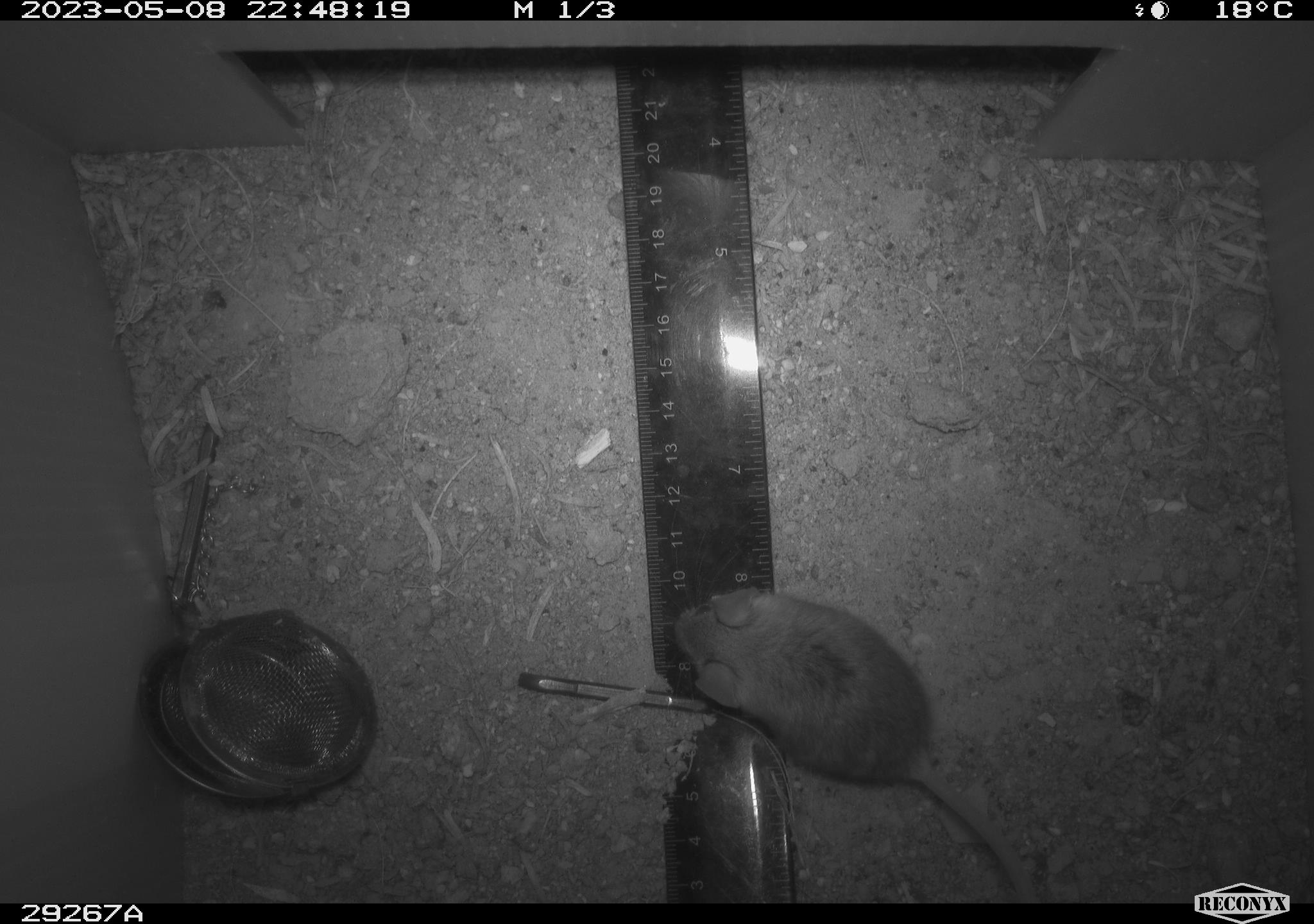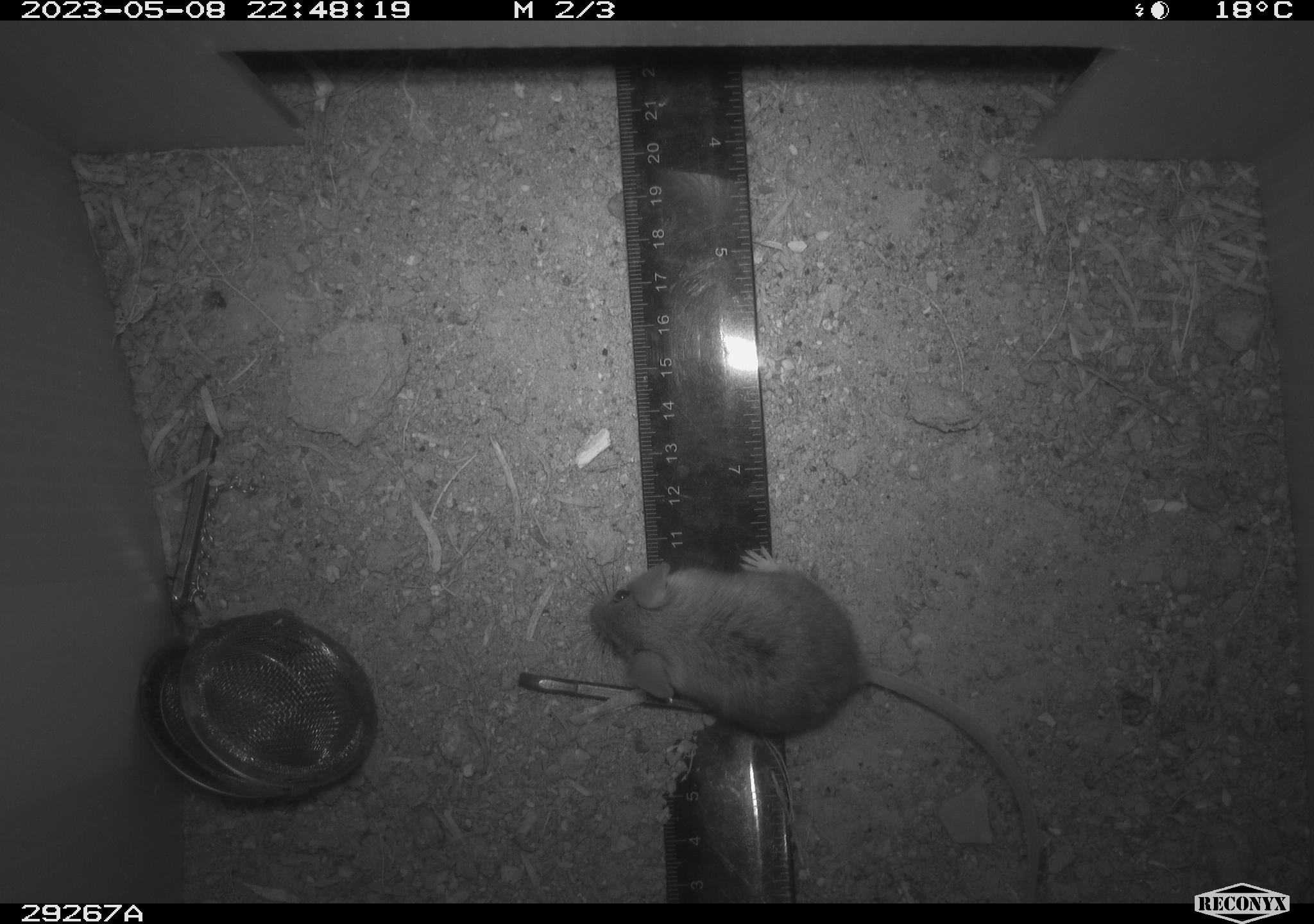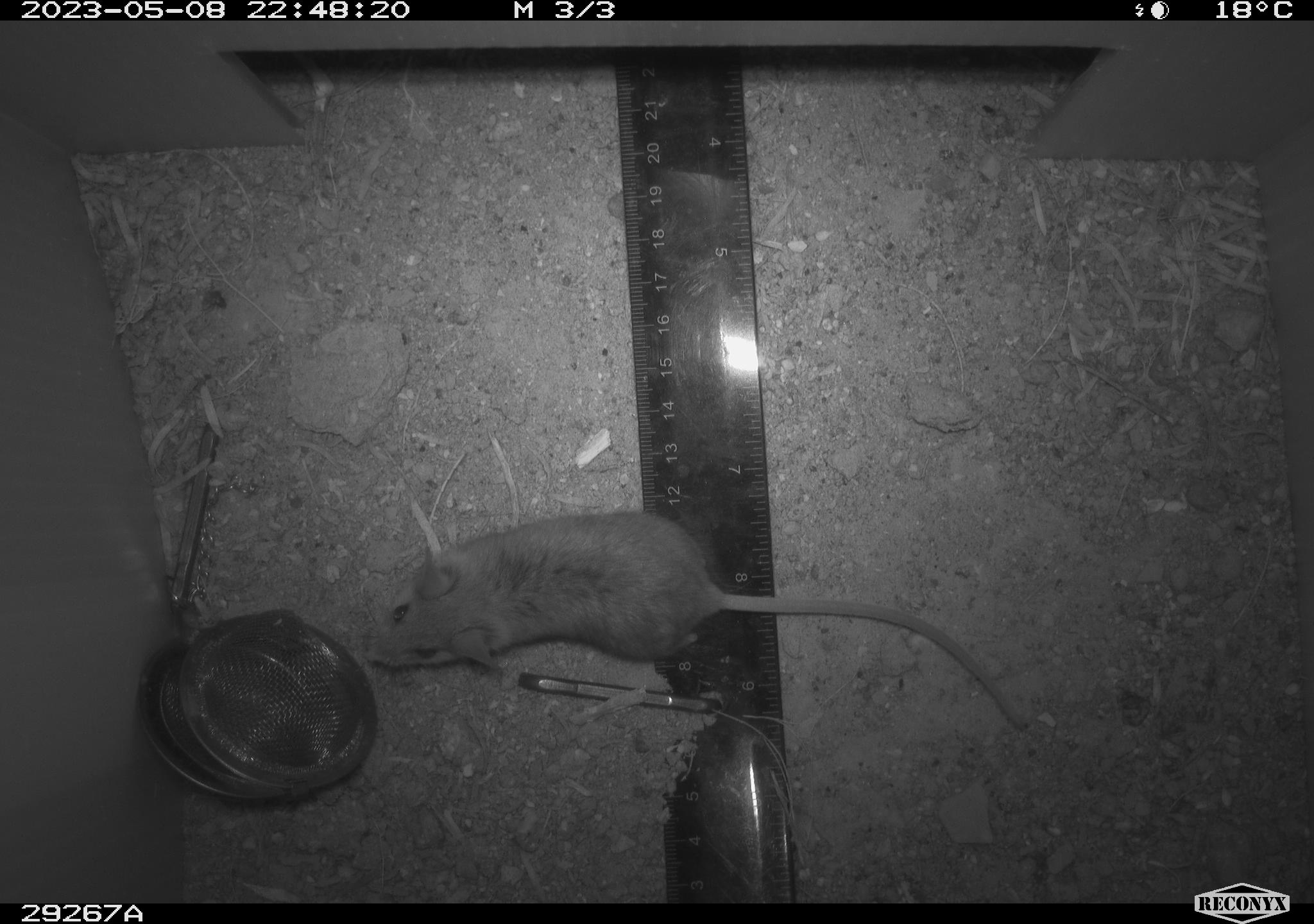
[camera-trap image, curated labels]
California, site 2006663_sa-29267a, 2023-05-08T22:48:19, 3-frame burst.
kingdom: Animalia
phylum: Chordata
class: Mammalia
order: Rodentia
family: Cricetidae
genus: Peromyscus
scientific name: Peromyscus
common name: deer mice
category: peromyscus species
Peromyscus species (deer mice) (Peromyscus).